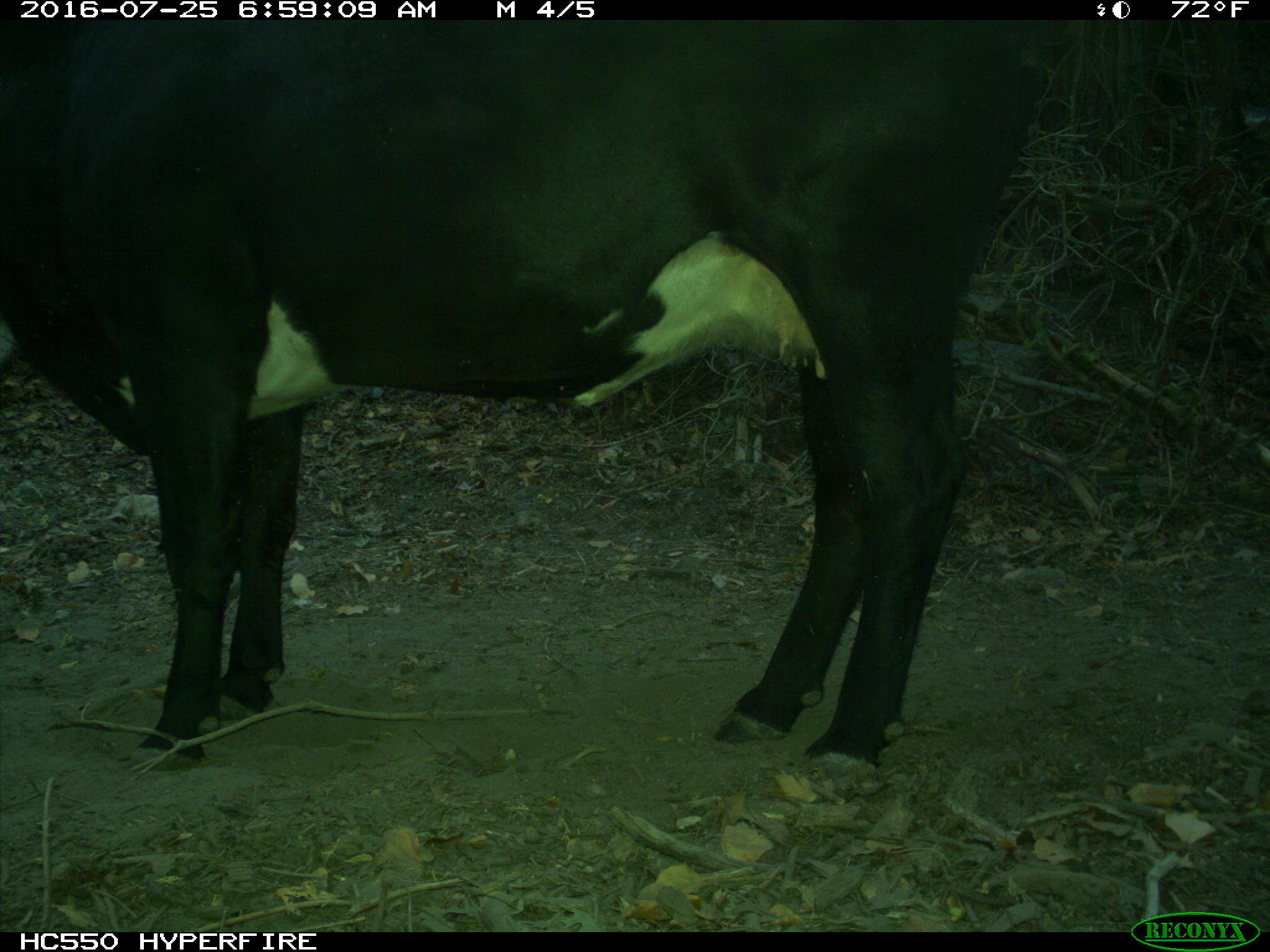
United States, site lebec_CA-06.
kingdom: Animalia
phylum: Chordata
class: Mammalia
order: Artiodactyla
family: Bovidae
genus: Bos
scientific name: Bos taurus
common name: domestic cow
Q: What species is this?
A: Bos taurus (domestic cow).